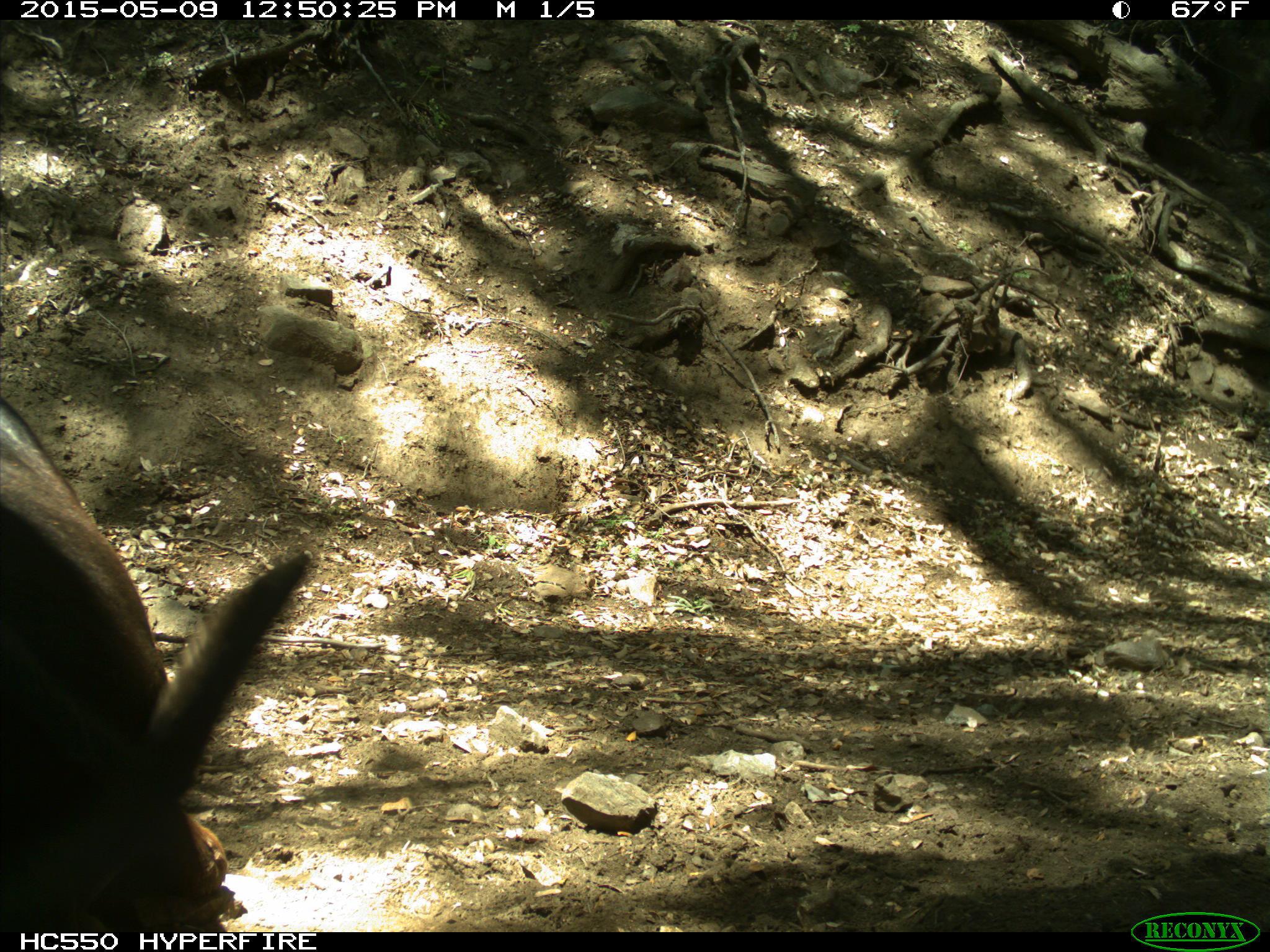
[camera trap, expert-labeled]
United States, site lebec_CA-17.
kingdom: Animalia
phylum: Chordata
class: Mammalia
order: Artiodactyla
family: Bovidae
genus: Bos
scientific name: Bos taurus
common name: domestic cow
Bos taurus (domestic cow).